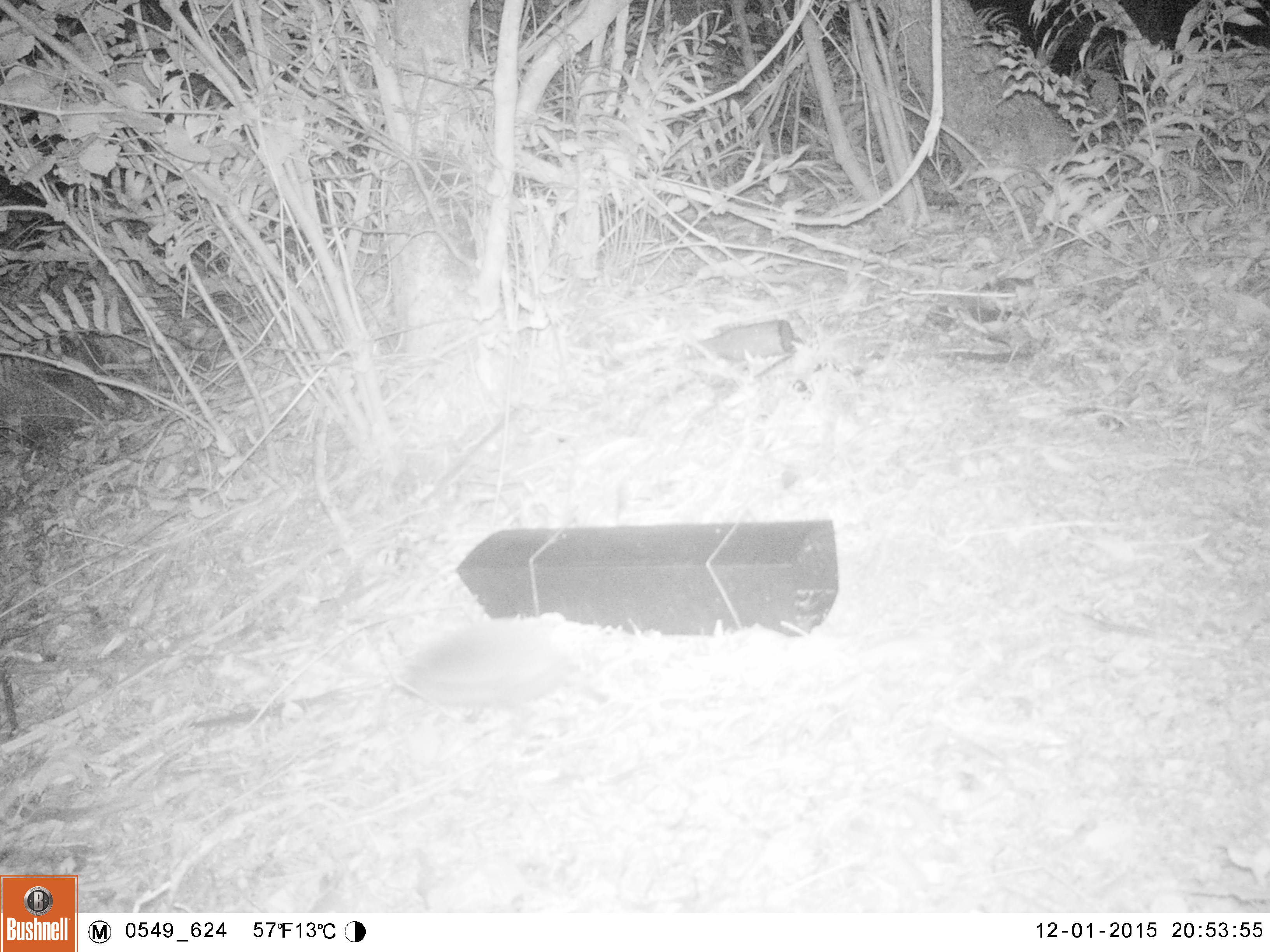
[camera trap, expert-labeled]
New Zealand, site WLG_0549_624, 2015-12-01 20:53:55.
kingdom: Animalia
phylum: Chordata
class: Mammalia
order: Eulipotyphla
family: Erinaceidae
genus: Erinaceus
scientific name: Erinaceus europaeus europaeus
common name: european hedgehog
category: hedgehog